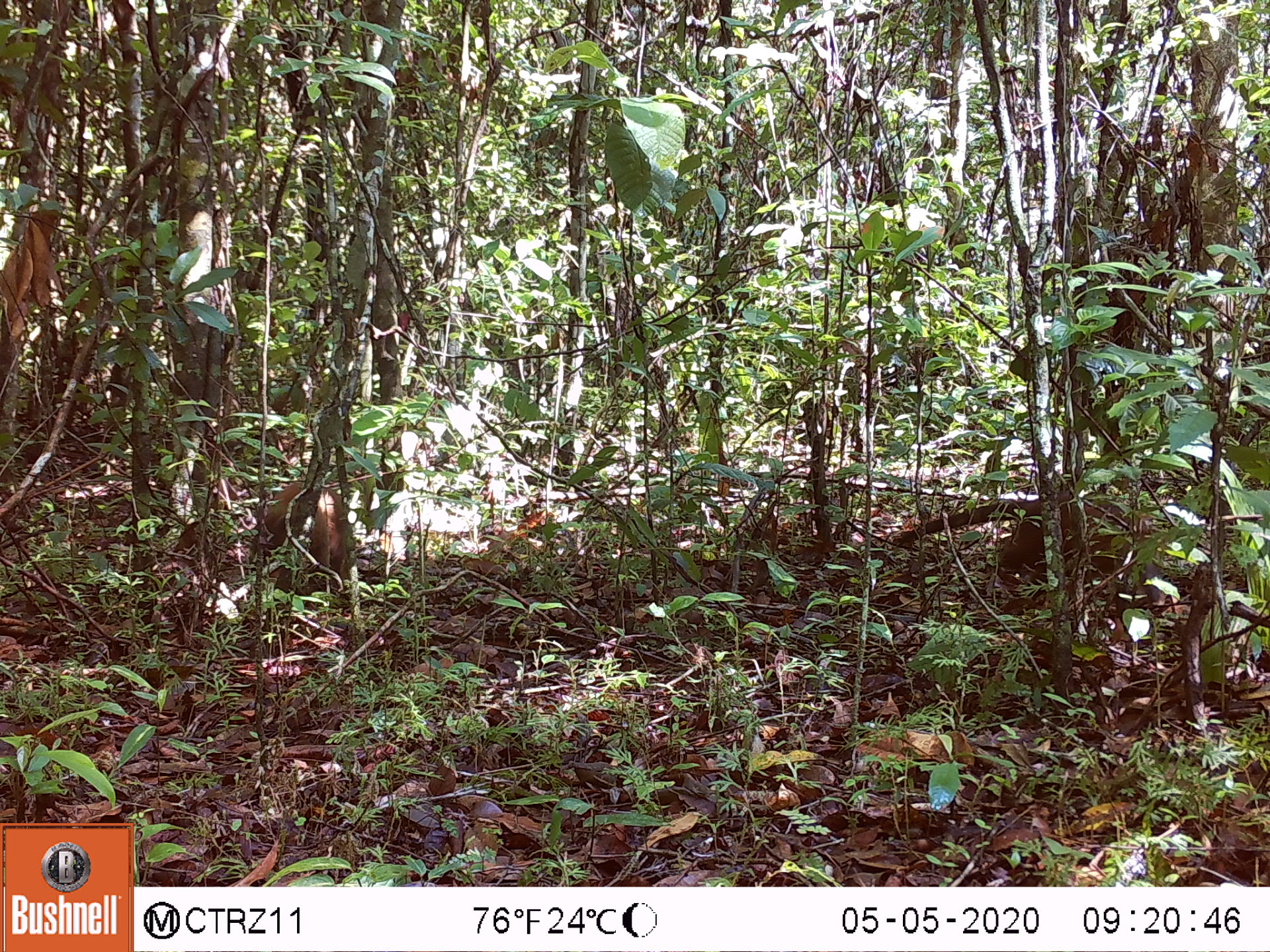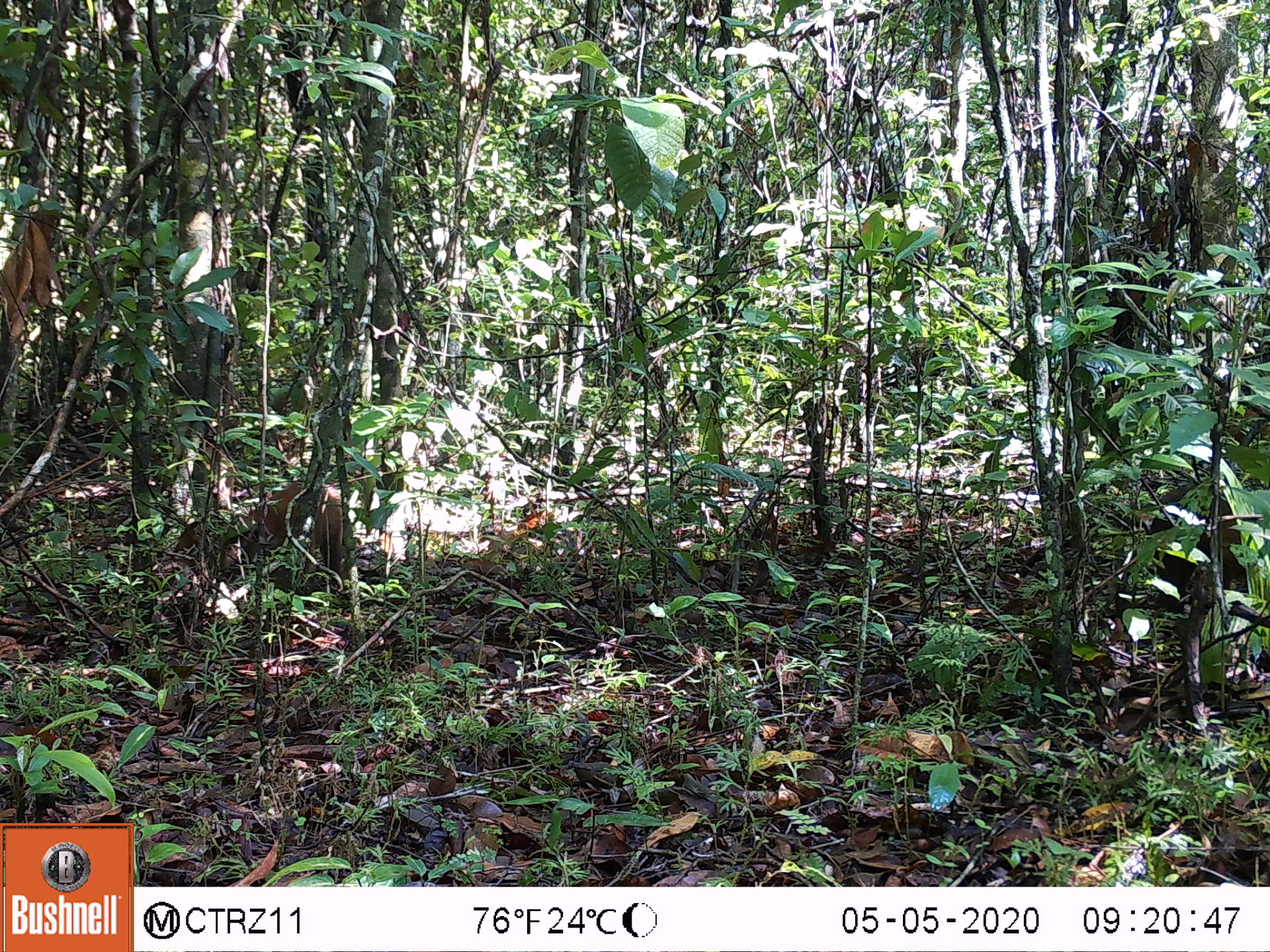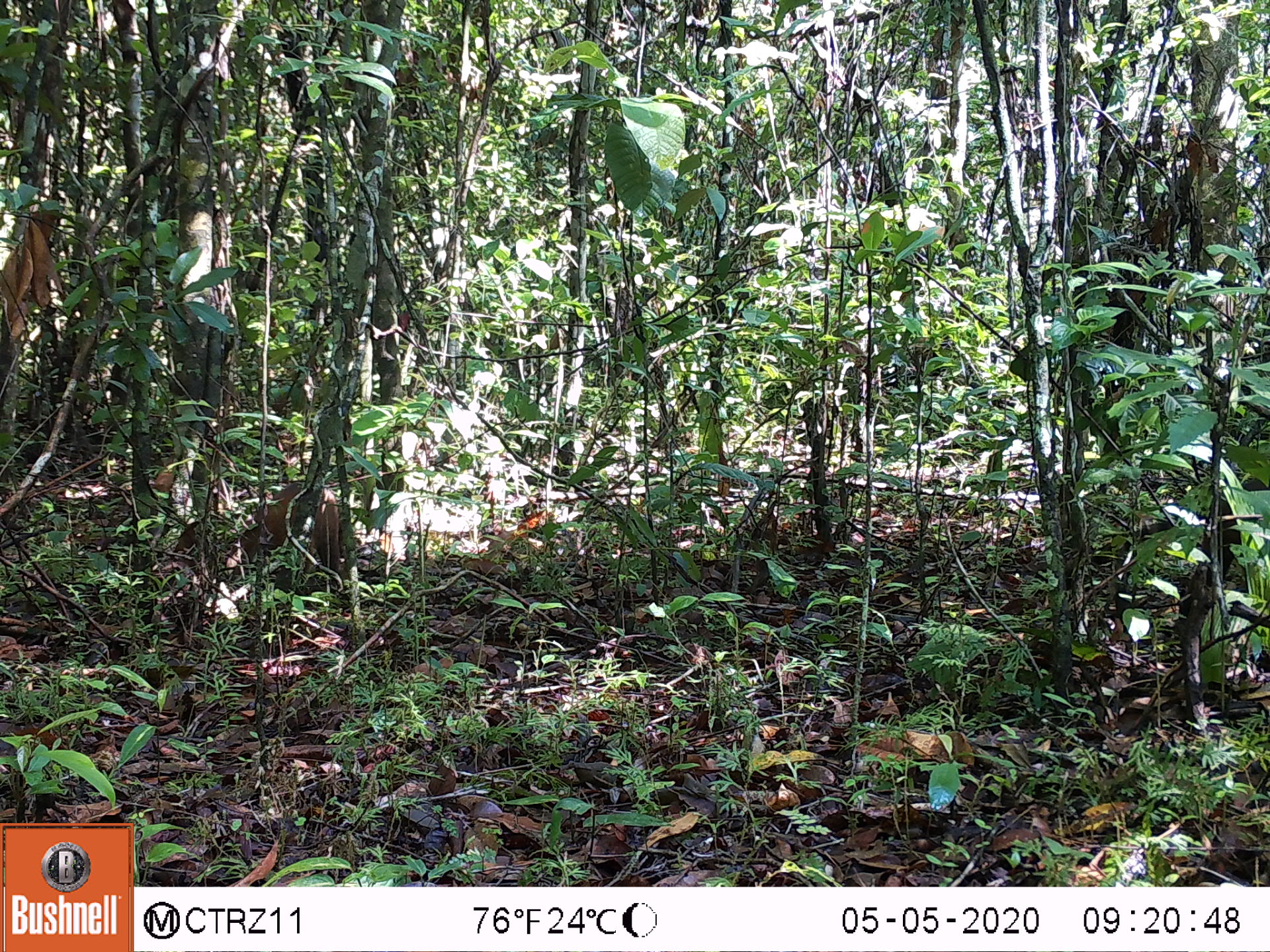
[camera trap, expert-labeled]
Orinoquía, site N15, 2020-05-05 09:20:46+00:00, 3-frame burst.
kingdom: Animalia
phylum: Chordata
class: Mammalia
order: Carnivora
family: Procyonidae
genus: Nasua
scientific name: Nasua nasua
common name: south american coati